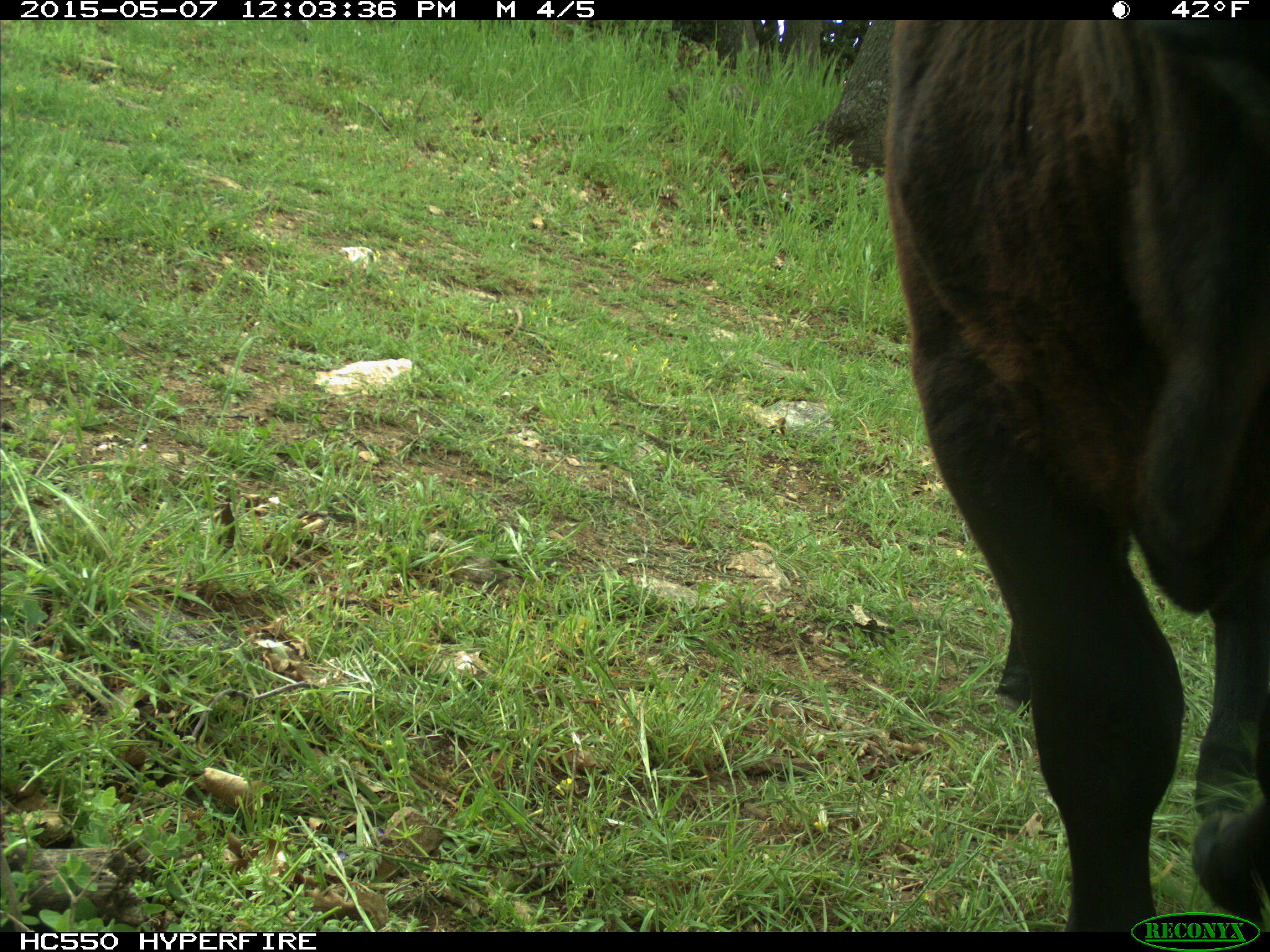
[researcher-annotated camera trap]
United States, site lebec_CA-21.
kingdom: Animalia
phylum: Chordata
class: Mammalia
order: Artiodactyla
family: Bovidae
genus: Bos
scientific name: Bos taurus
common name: domestic cow